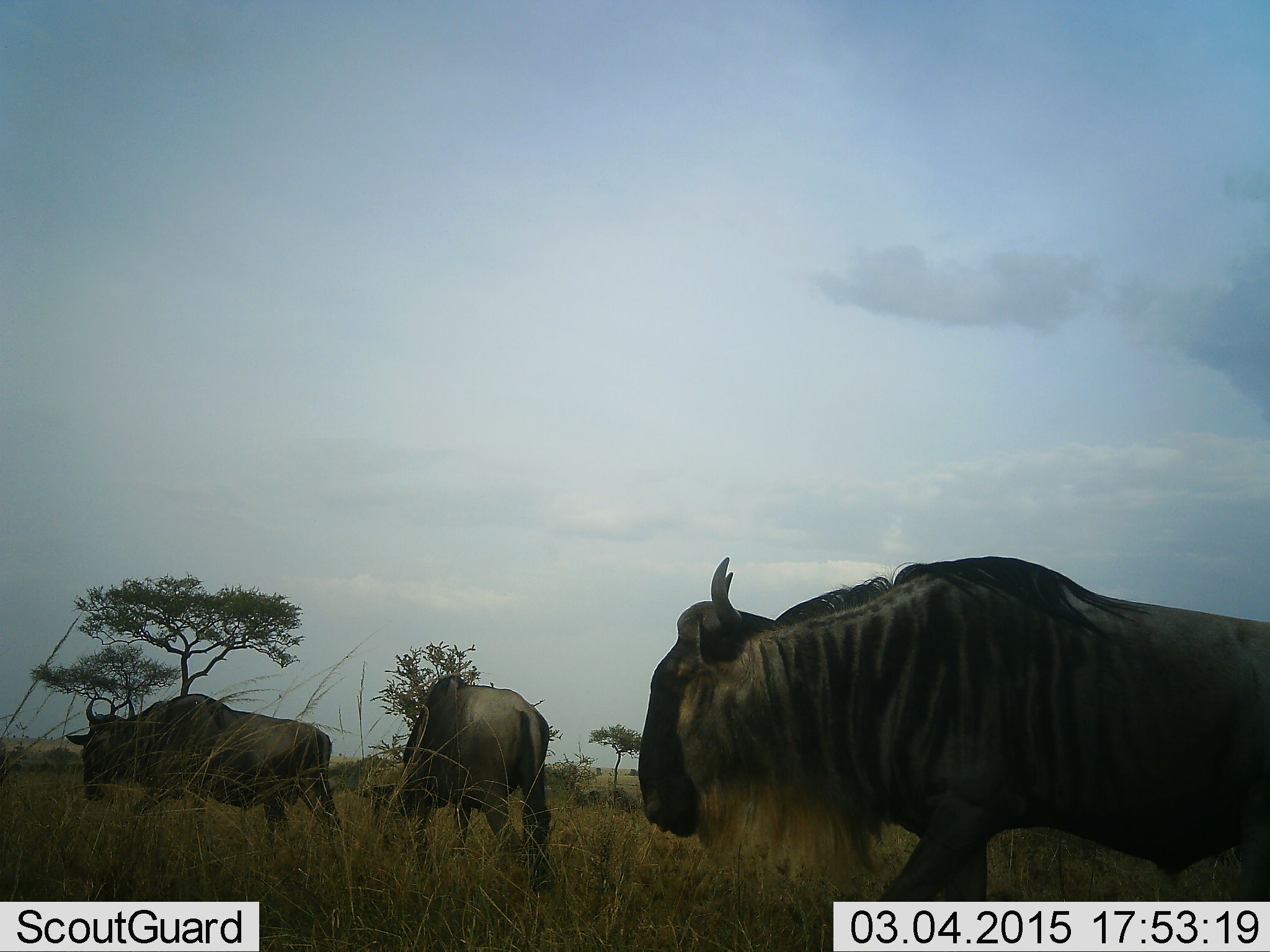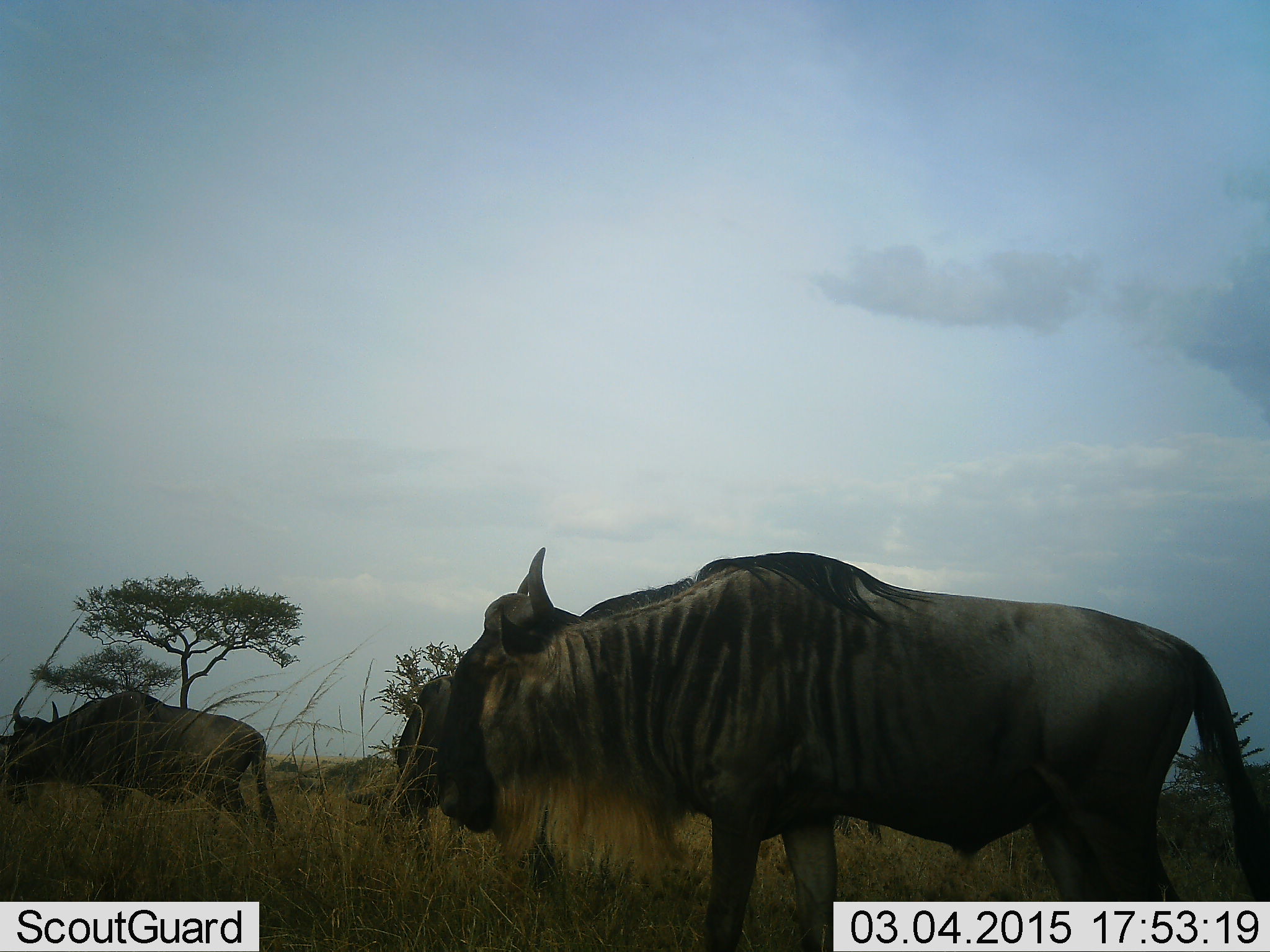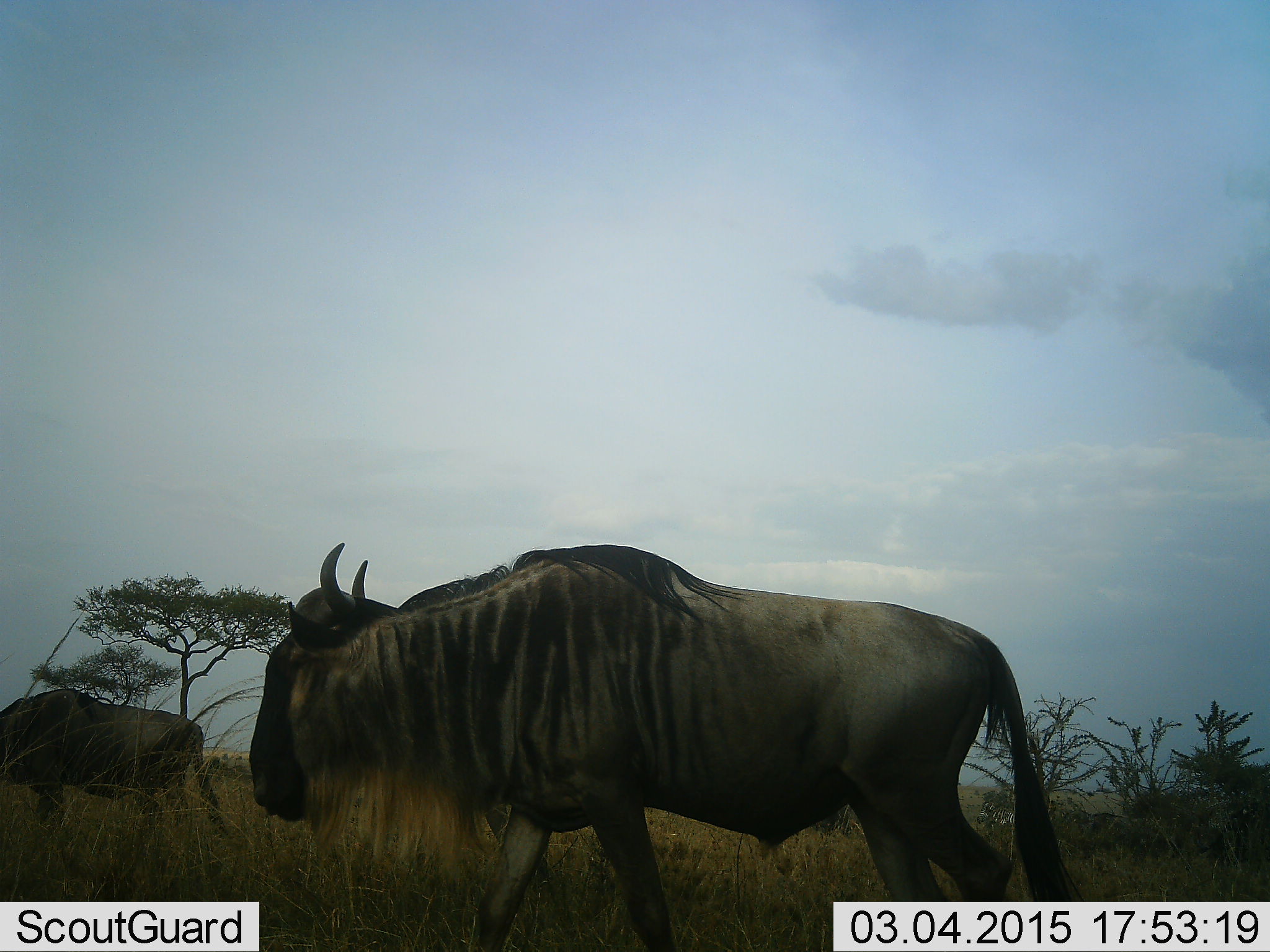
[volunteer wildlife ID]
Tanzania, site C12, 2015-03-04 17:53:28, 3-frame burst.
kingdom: Animalia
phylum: Chordata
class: Mammalia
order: Artiodactyla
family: Bovidae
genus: Connochaetes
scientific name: Connochaetes taurinus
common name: blue wildebeest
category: wildebeest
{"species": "wildebeest (blue wildebeest) (Connochaetes taurinus)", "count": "3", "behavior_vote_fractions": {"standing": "10%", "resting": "0%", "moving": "90%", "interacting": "0%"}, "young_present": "0%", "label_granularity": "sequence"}